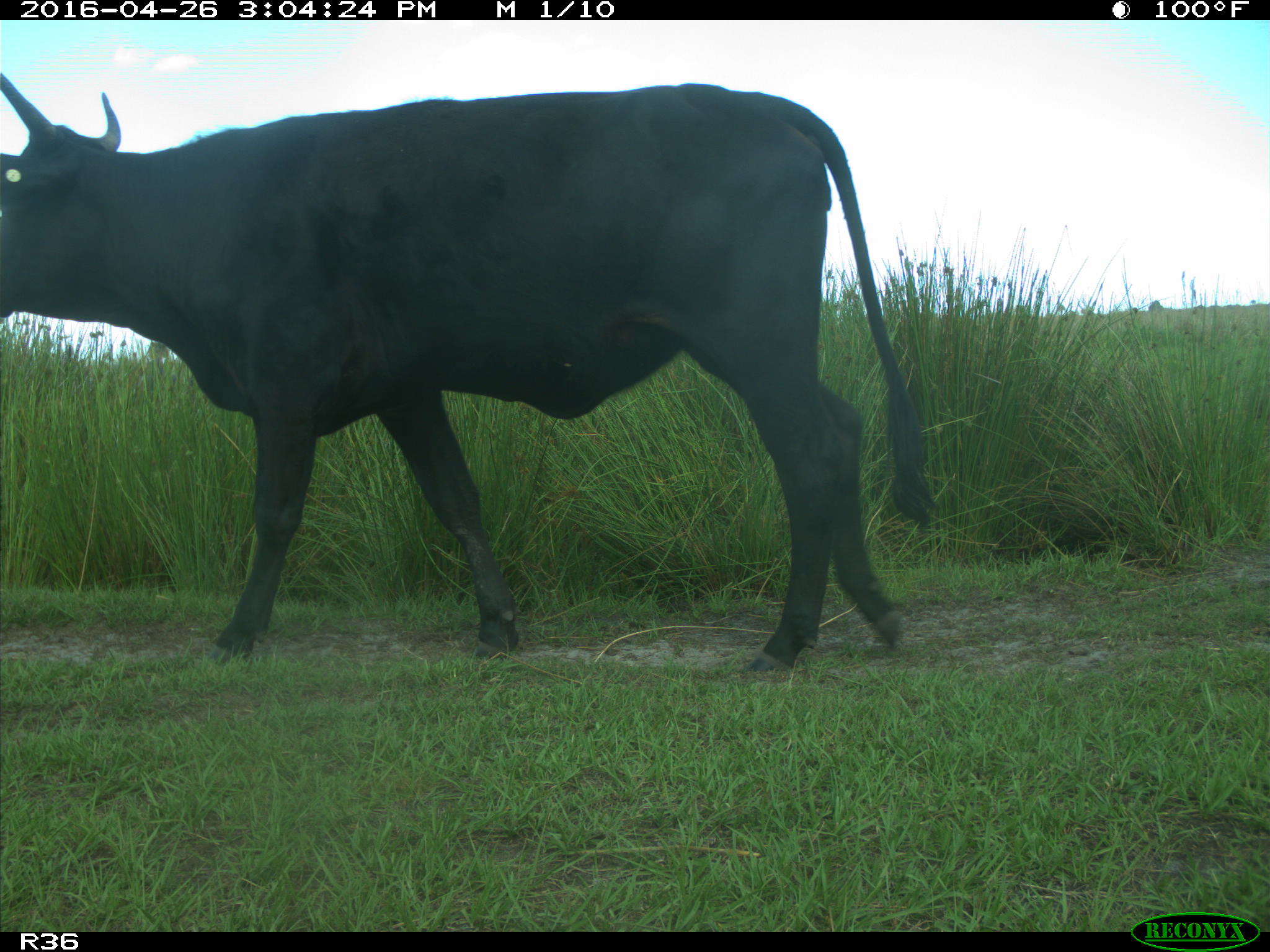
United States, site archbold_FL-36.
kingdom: Animalia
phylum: Chordata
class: Mammalia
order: Artiodactyla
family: Bovidae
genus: Bos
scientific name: Bos taurus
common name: domestic cow